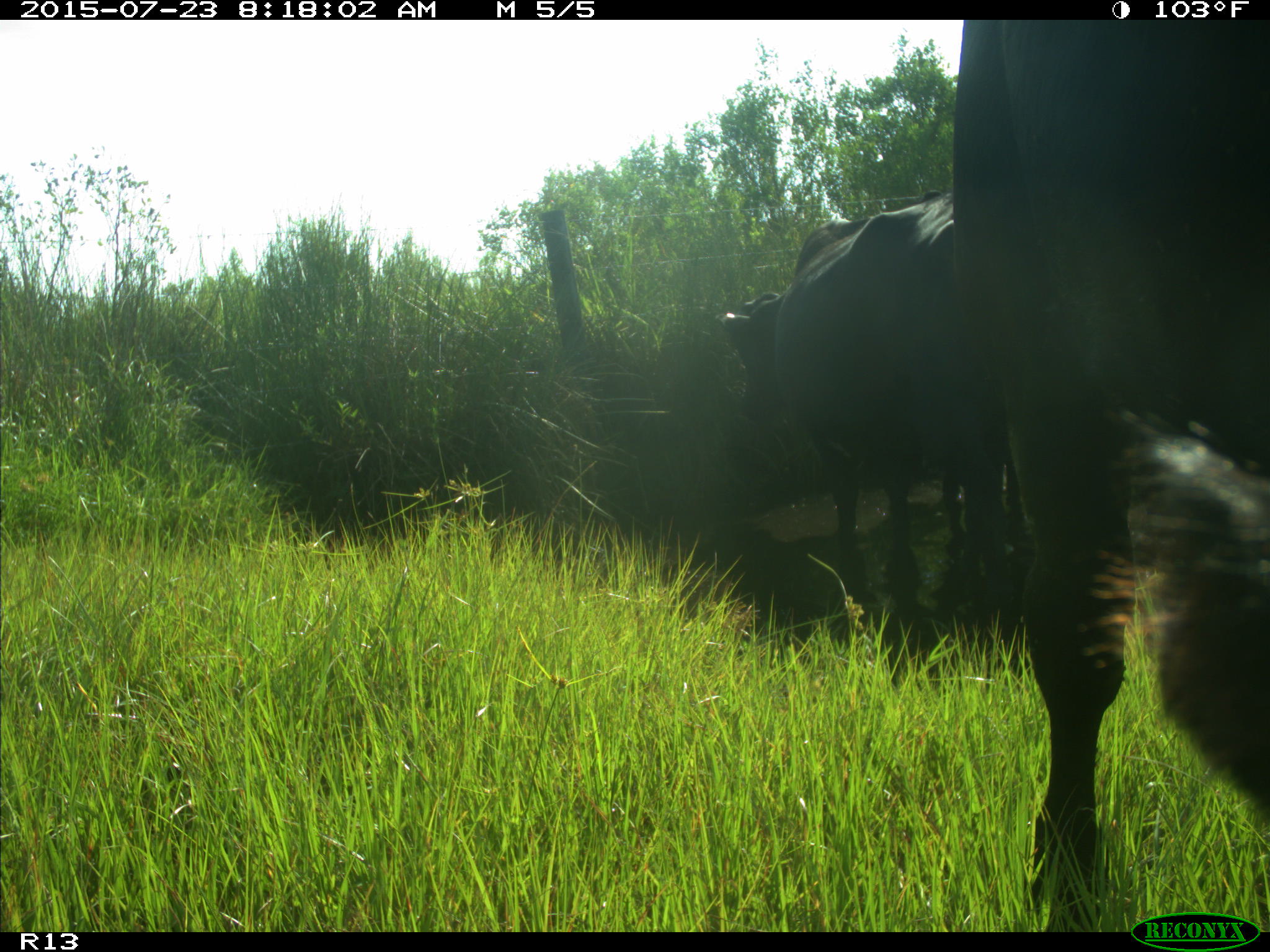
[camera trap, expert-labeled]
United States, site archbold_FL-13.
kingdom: Animalia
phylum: Chordata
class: Mammalia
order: Artiodactyla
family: Bovidae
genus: Bos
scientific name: Bos taurus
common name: domestic cow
Bos taurus (domestic cow).